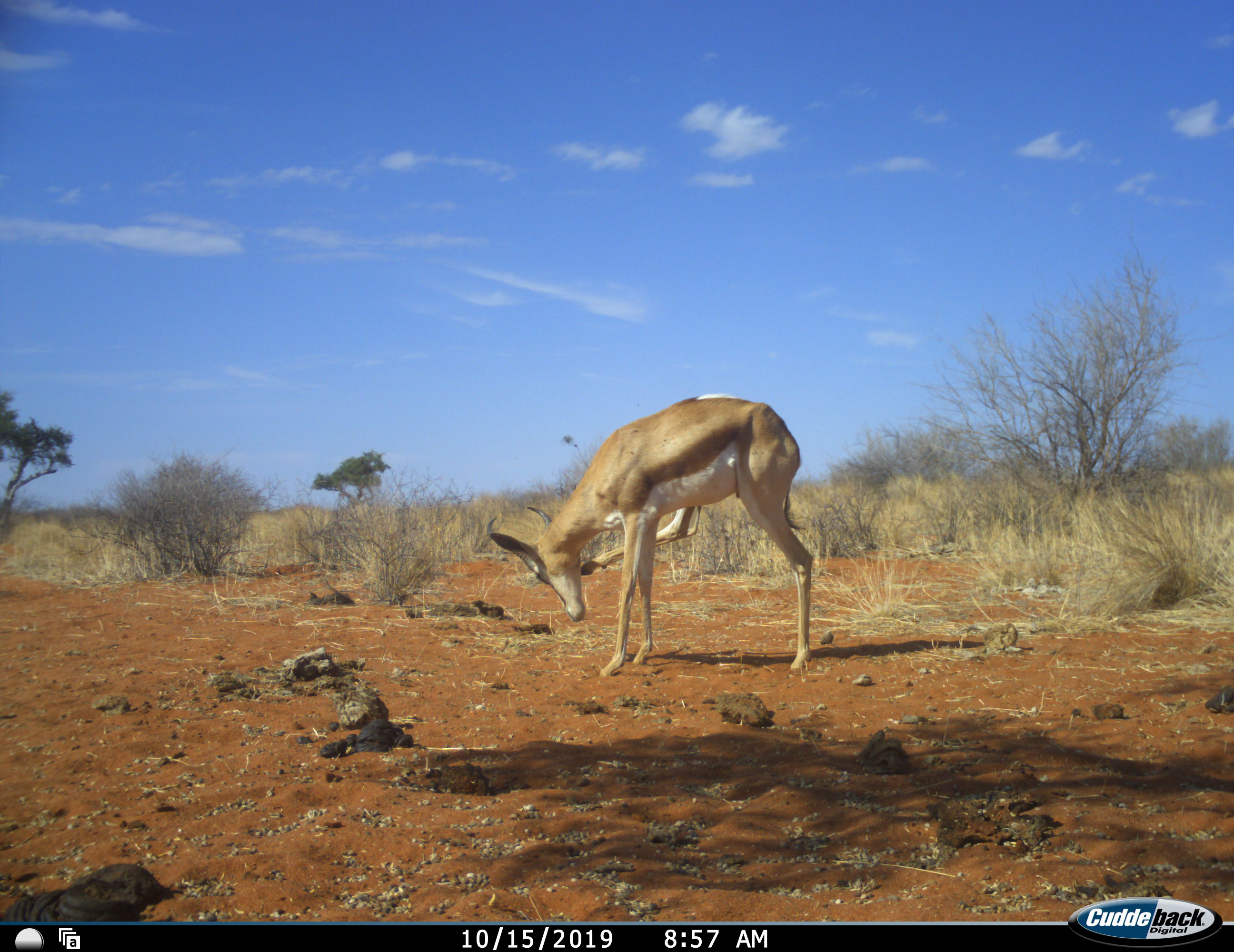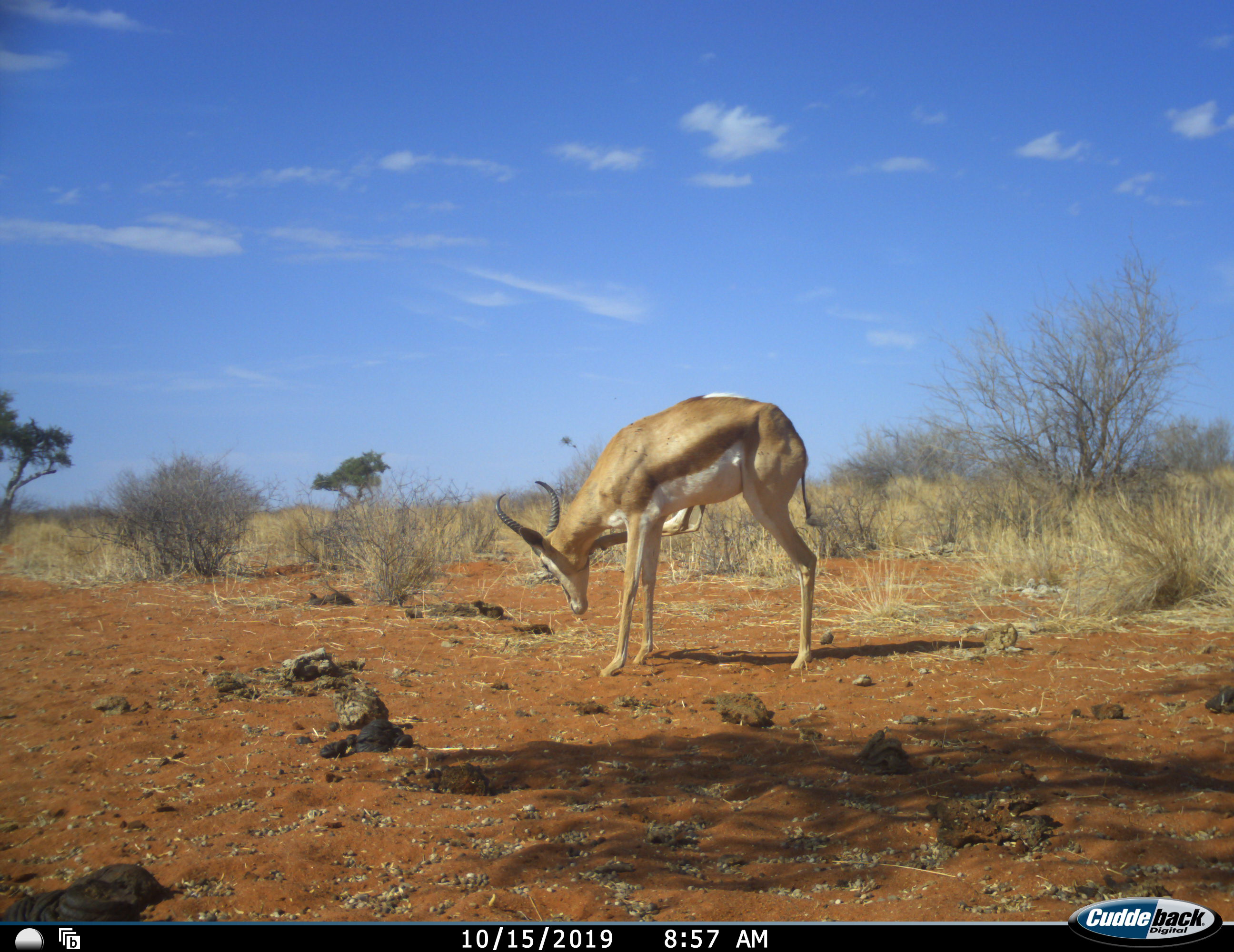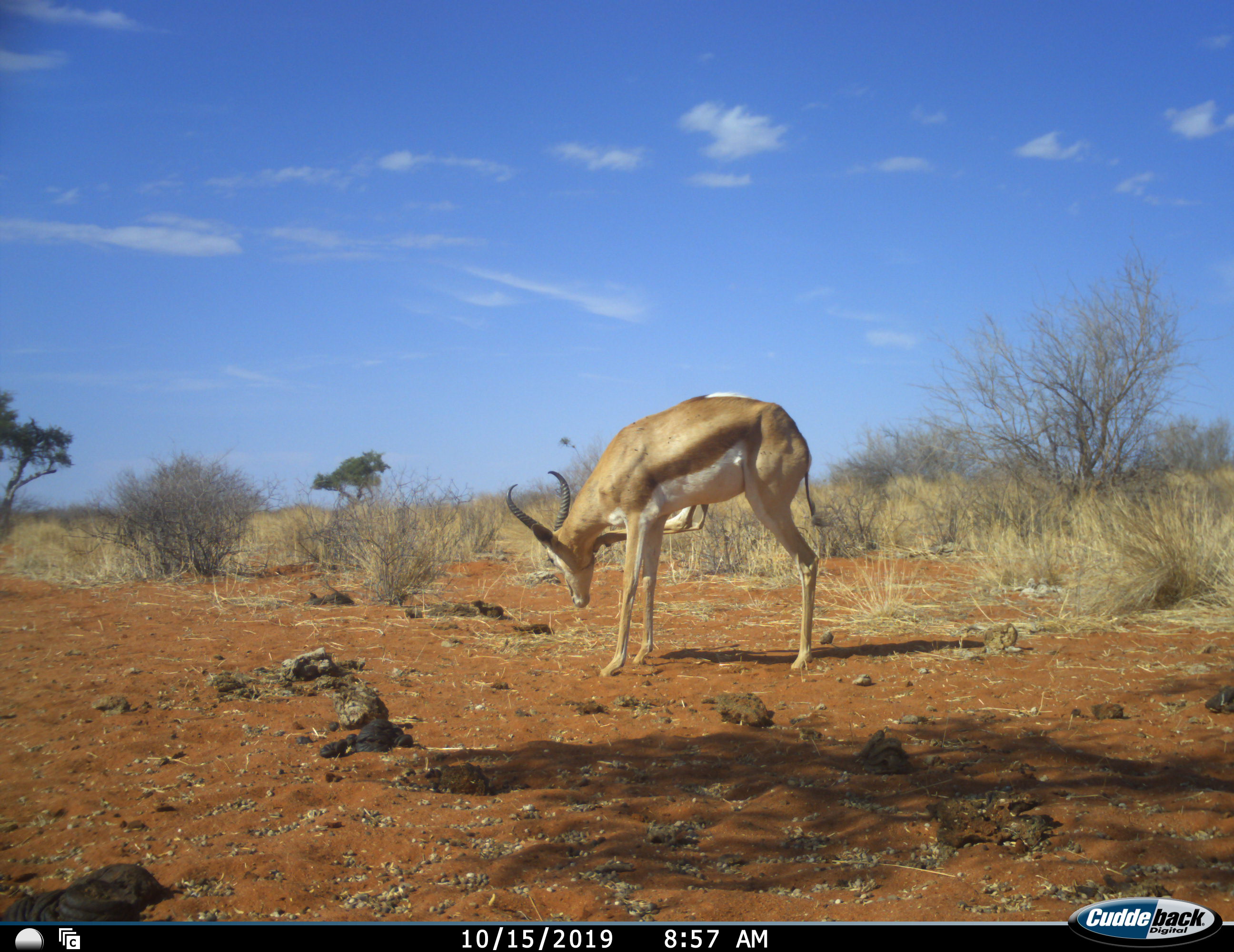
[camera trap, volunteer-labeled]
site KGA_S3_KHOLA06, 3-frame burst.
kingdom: Animalia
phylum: Chordata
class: Mammalia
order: Artiodactyla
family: Bovidae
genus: Antidorcas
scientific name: Antidorcas marsupialis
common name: springbok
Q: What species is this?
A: Springbok (Antidorcas marsupialis).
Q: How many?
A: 1.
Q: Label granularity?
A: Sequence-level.